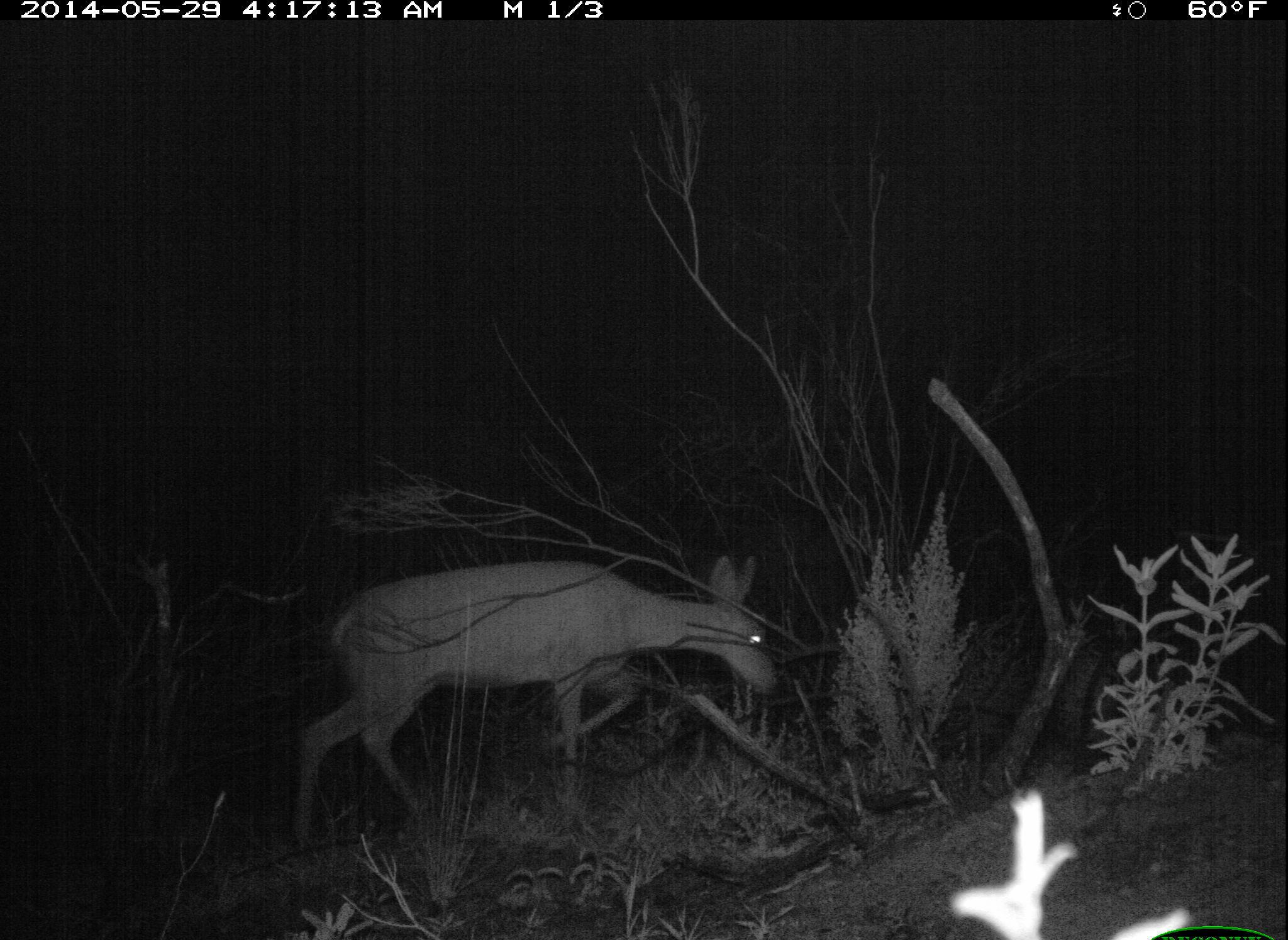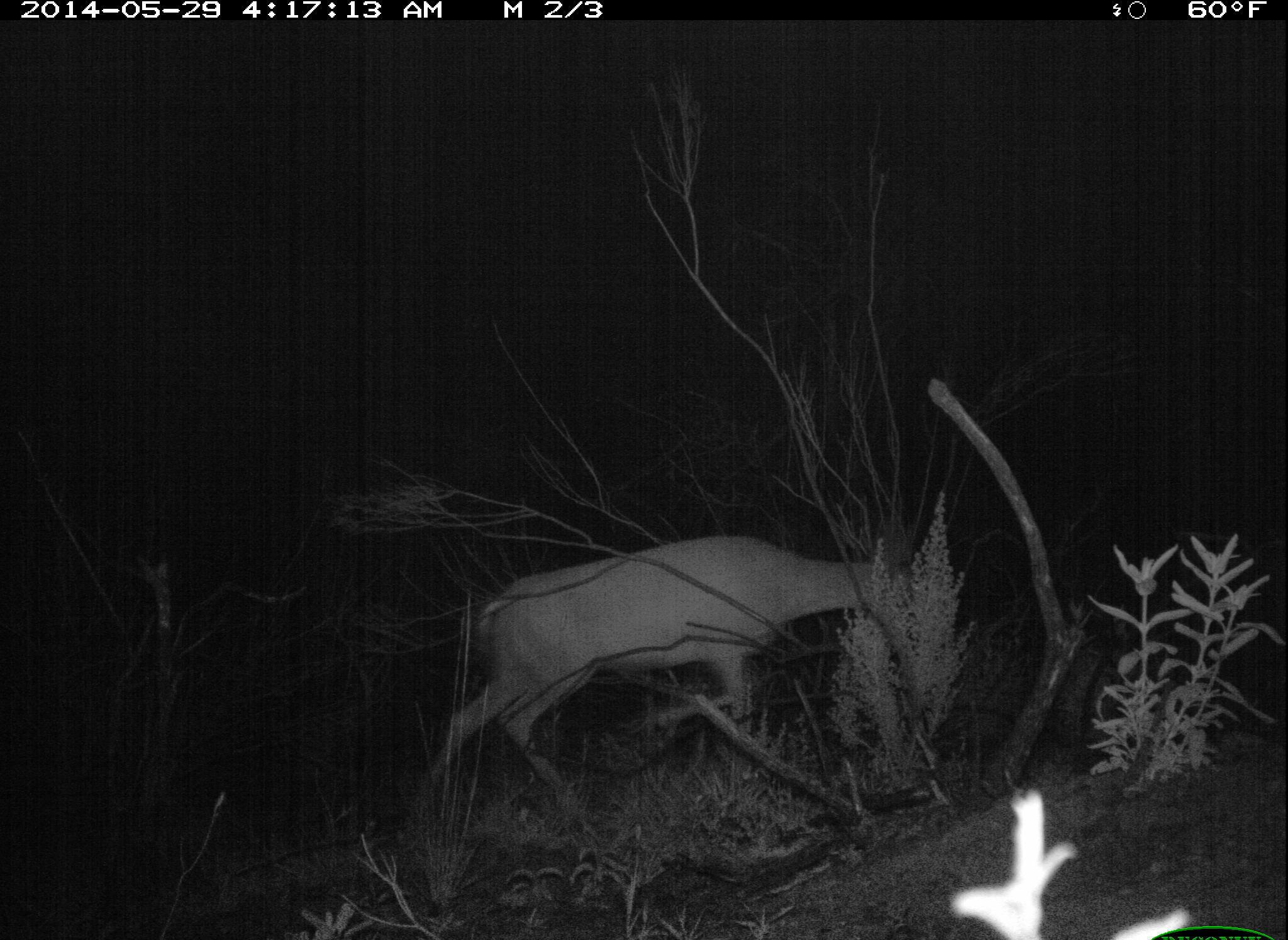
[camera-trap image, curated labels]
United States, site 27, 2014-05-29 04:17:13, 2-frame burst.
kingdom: Animalia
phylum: Chordata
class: Mammalia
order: Artiodactyla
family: Cervidae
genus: Odocoileus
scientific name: Odocoileus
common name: deer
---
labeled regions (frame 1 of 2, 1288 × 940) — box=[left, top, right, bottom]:
deer: box=[290, 554, 784, 862]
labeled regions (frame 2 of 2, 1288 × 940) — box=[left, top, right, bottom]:
deer: box=[392, 535, 936, 853]